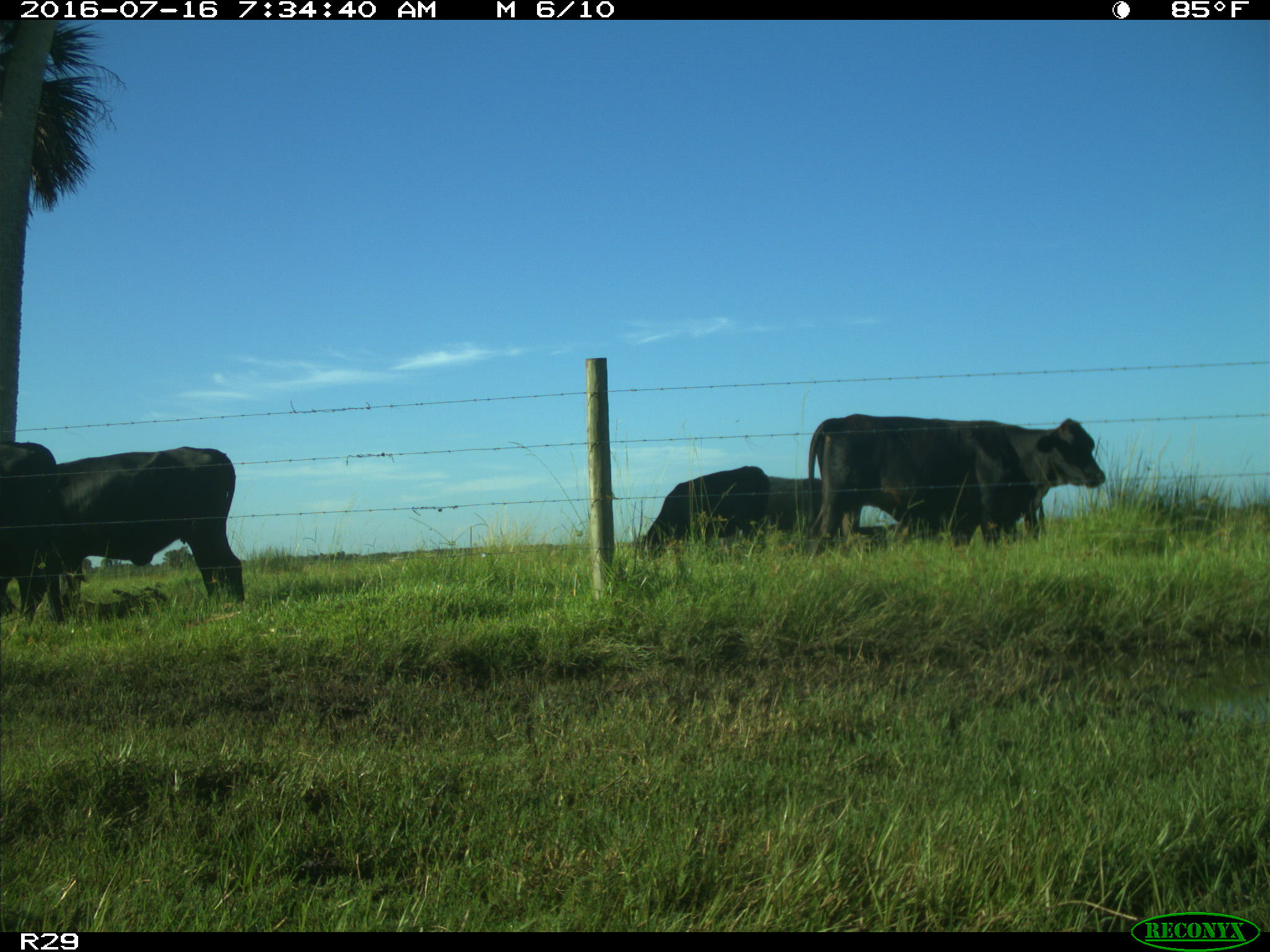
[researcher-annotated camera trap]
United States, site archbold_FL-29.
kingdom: Animalia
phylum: Chordata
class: Mammalia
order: Artiodactyla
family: Bovidae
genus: Bos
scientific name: Bos taurus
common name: domestic cow